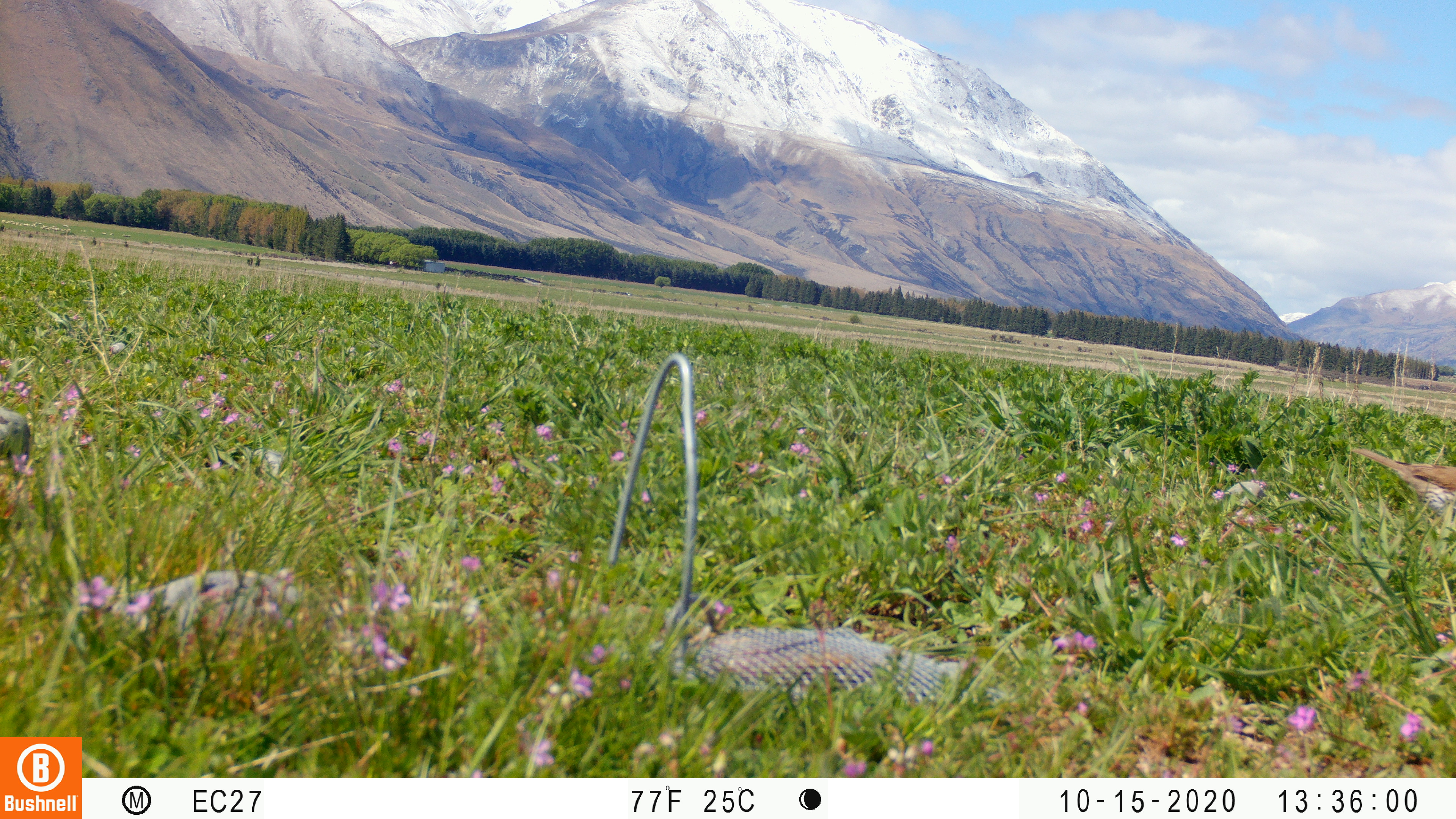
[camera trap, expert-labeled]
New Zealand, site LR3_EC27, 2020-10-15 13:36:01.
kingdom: Animalia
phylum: Chordata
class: Aves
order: Passeriformes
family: Turdidae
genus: Turdus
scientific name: Turdus philomelos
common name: song thrush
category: thrush